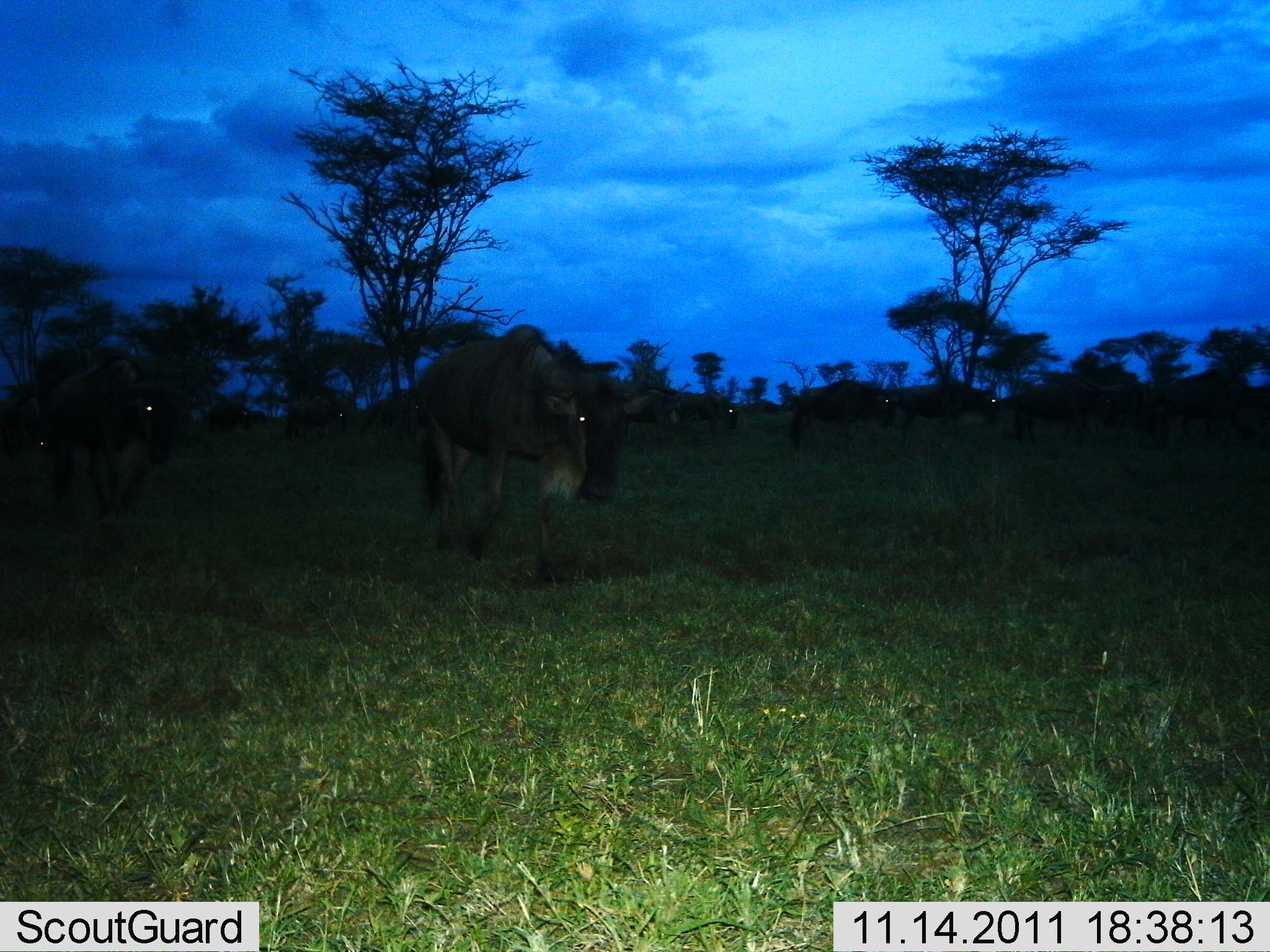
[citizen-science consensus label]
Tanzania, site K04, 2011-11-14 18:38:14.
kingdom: Animalia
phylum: Chordata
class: Mammalia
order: Artiodactyla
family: Bovidae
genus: Connochaetes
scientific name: Connochaetes taurinus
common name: blue wildebeest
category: wildebeest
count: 8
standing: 9%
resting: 0%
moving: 82%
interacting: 0%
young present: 0%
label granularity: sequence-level